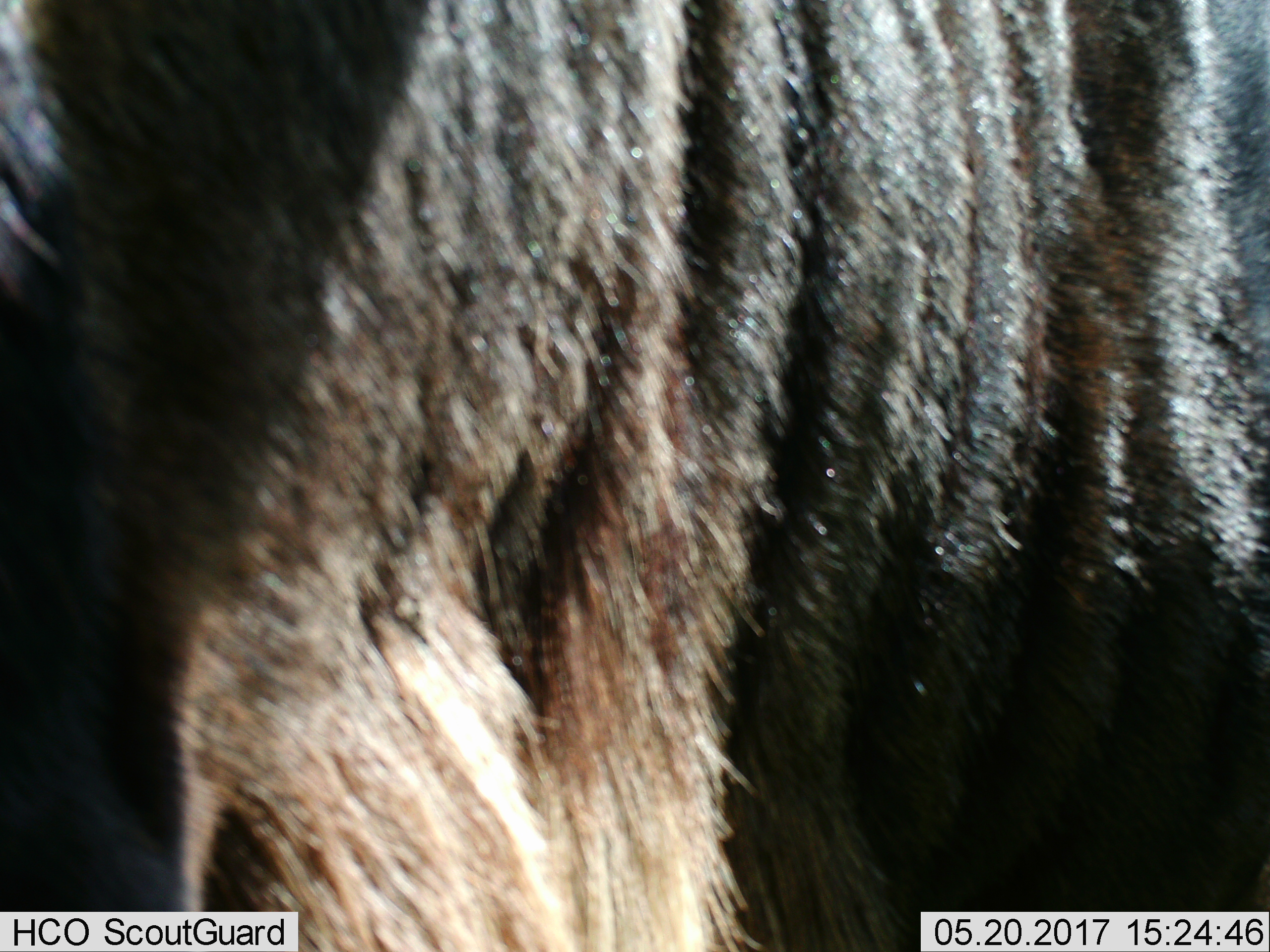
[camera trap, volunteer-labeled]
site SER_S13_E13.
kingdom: Animalia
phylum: Chordata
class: Mammalia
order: Artiodactyla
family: Bovidae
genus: Connochaetes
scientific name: Connochaetes taurinus taurinus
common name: blue wildebeest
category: wildebeestblue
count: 1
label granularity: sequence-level